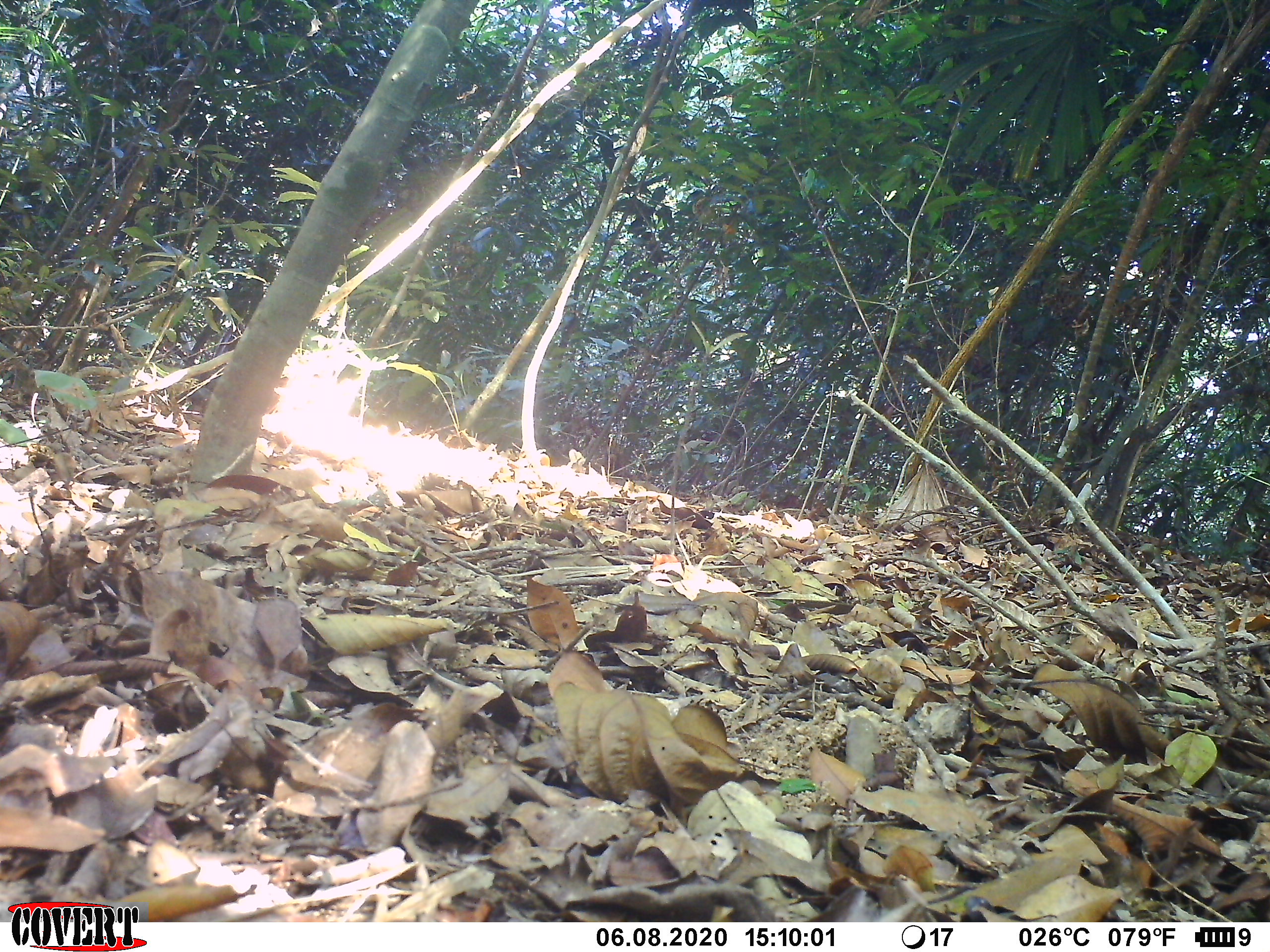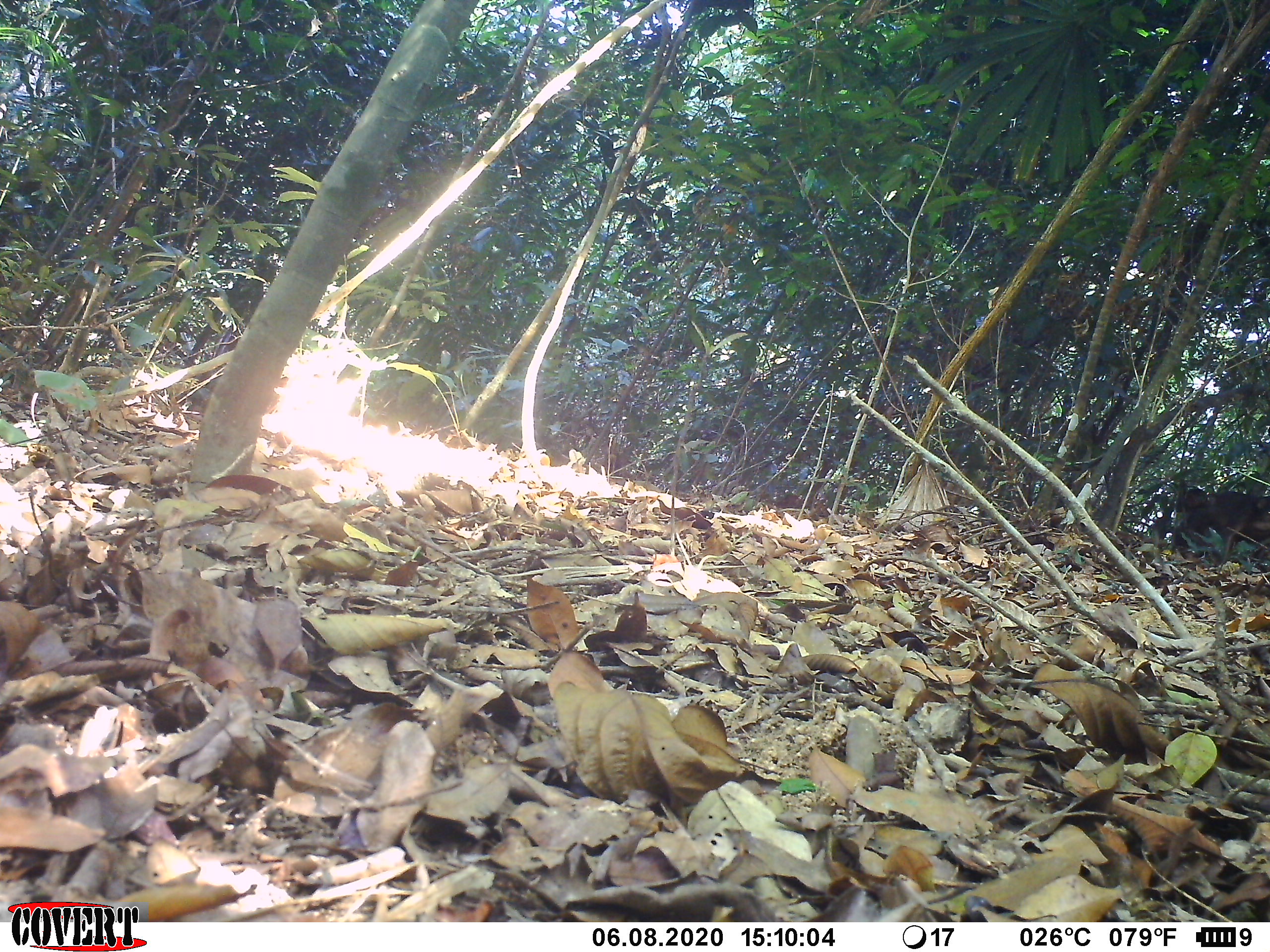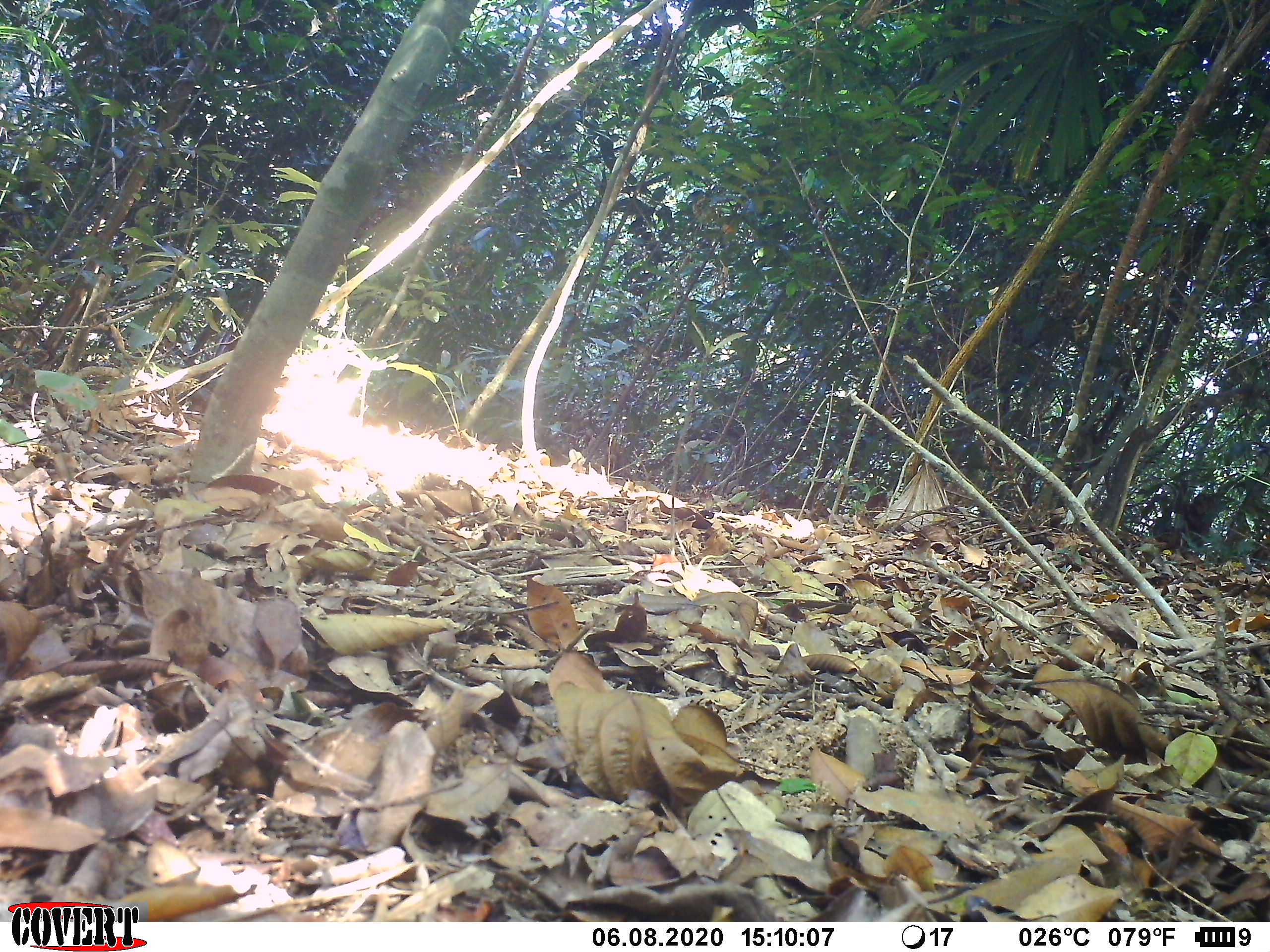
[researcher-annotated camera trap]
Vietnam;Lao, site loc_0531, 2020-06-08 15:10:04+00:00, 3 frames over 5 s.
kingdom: Animalia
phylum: Chordata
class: Mammalia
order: Primates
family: Cercopithecidae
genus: Macaca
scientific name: Macaca arctoides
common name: stump-tailed macaque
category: stump tailed macaque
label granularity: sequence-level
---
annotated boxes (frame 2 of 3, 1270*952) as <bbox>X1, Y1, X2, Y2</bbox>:
stump tailed macaque: <bbox>1172, 488, 1269, 568</bbox>